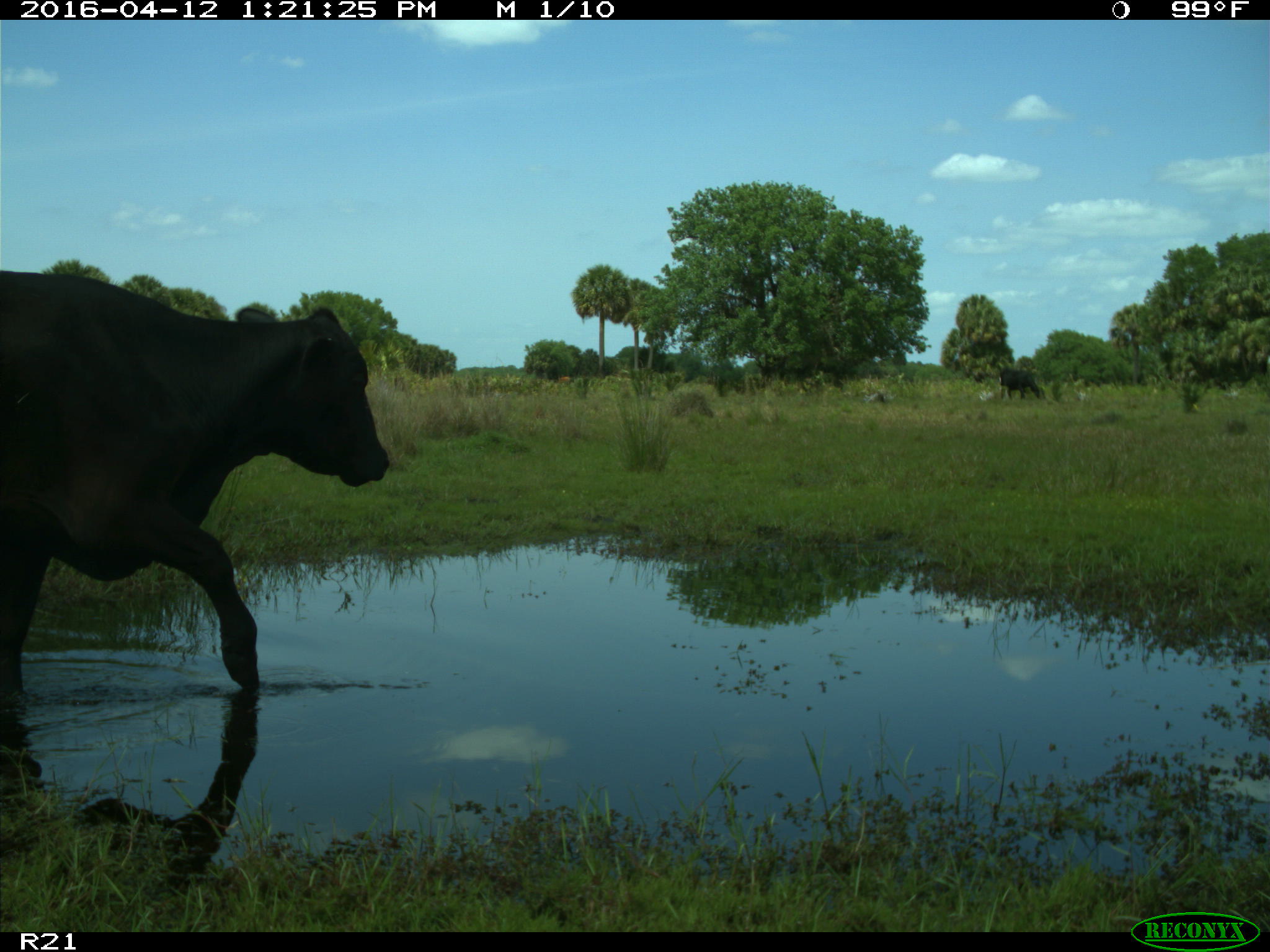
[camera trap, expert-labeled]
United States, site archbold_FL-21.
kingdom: Animalia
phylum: Chordata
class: Mammalia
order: Artiodactyla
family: Bovidae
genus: Bos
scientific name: Bos taurus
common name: domestic cow